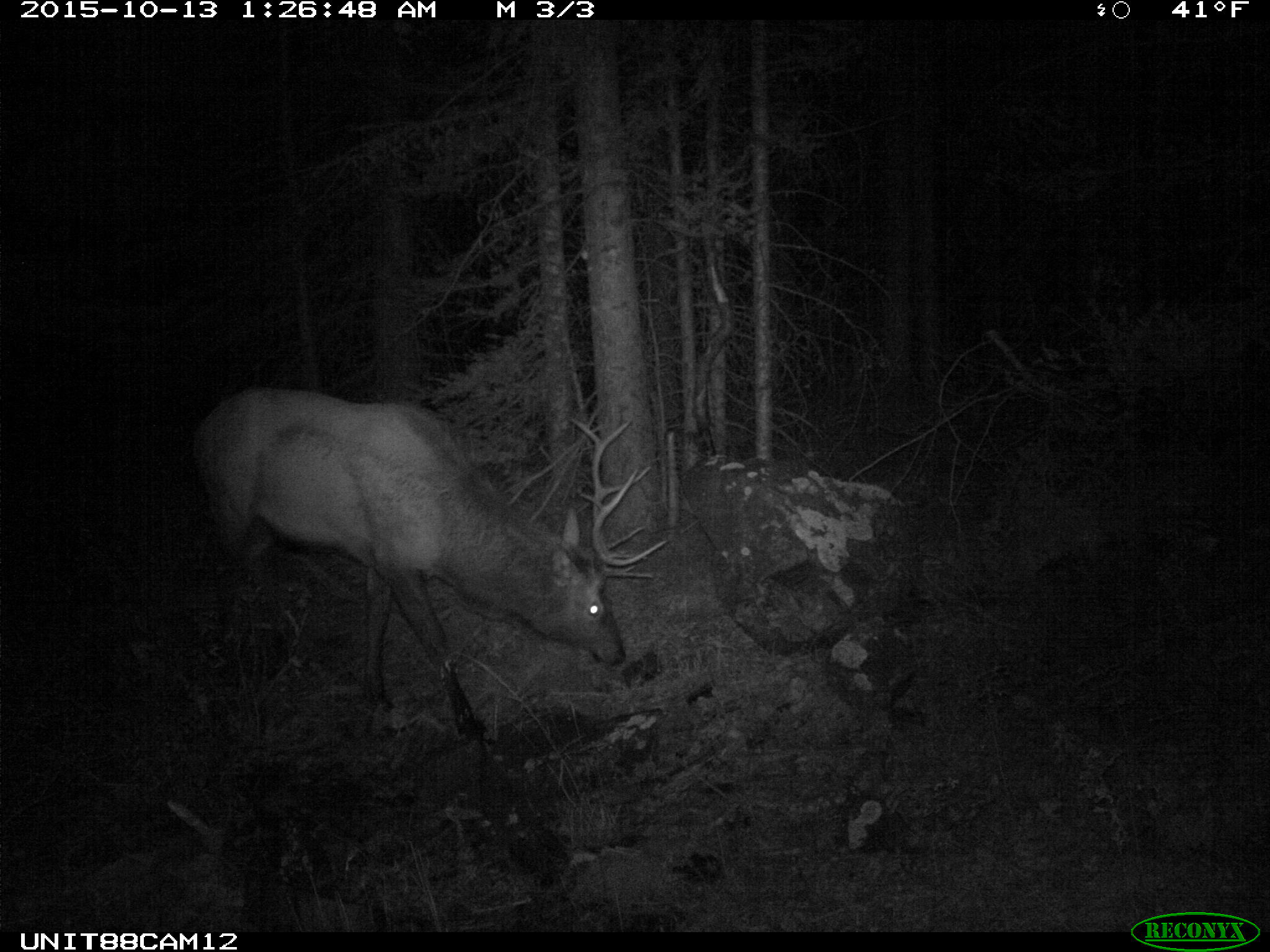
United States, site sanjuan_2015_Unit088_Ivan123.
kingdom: Animalia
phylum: Chordata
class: Mammalia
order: Artiodactyla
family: Cervidae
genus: Cervus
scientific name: Cervus elaphus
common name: red deer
Cervus elaphus (red deer).